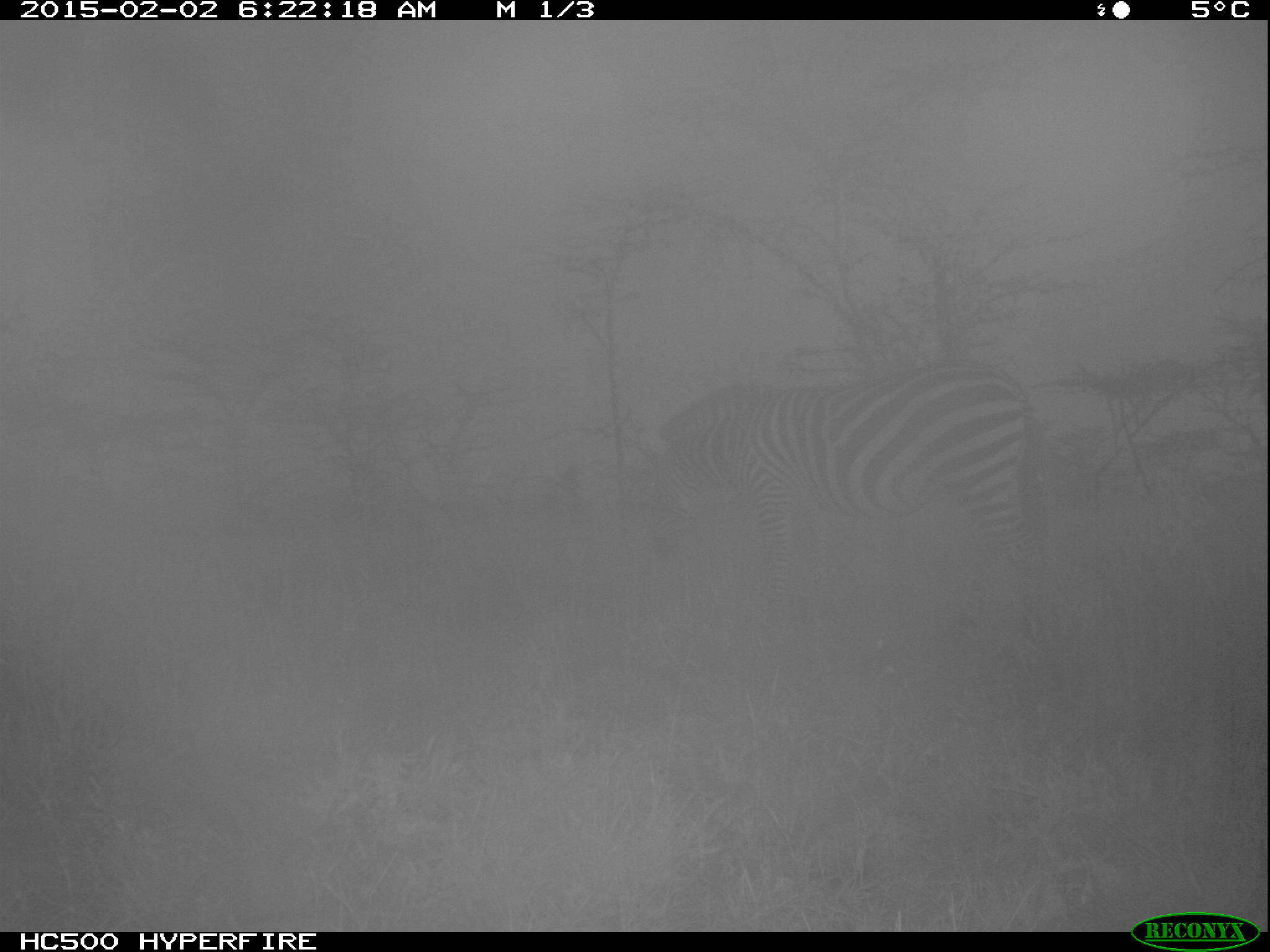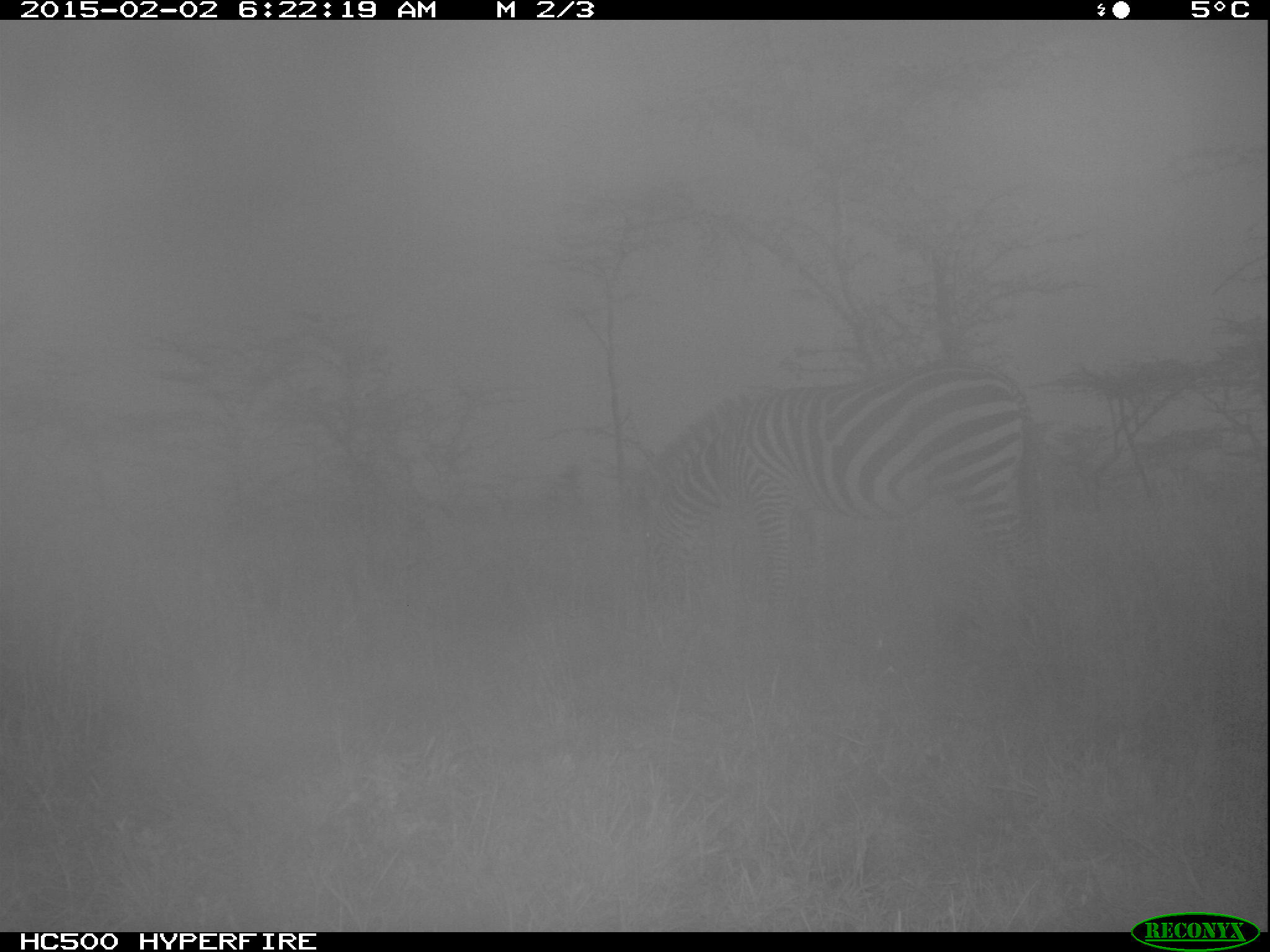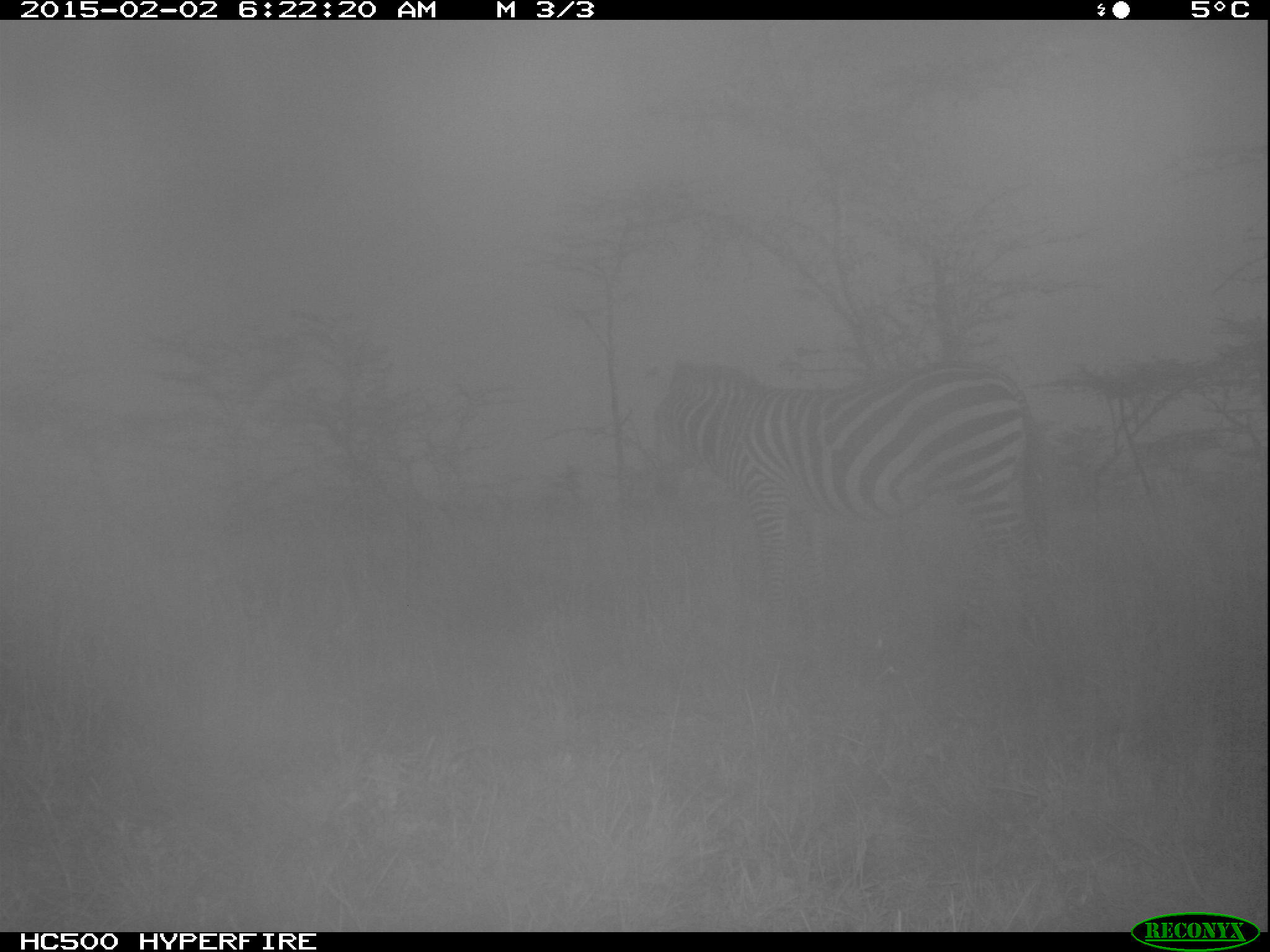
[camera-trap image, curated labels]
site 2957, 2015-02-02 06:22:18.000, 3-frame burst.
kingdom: Animalia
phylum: Chordata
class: Mammalia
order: Perissodactyla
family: Equidae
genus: Equus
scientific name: Equus quagga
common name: plains zebra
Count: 1.